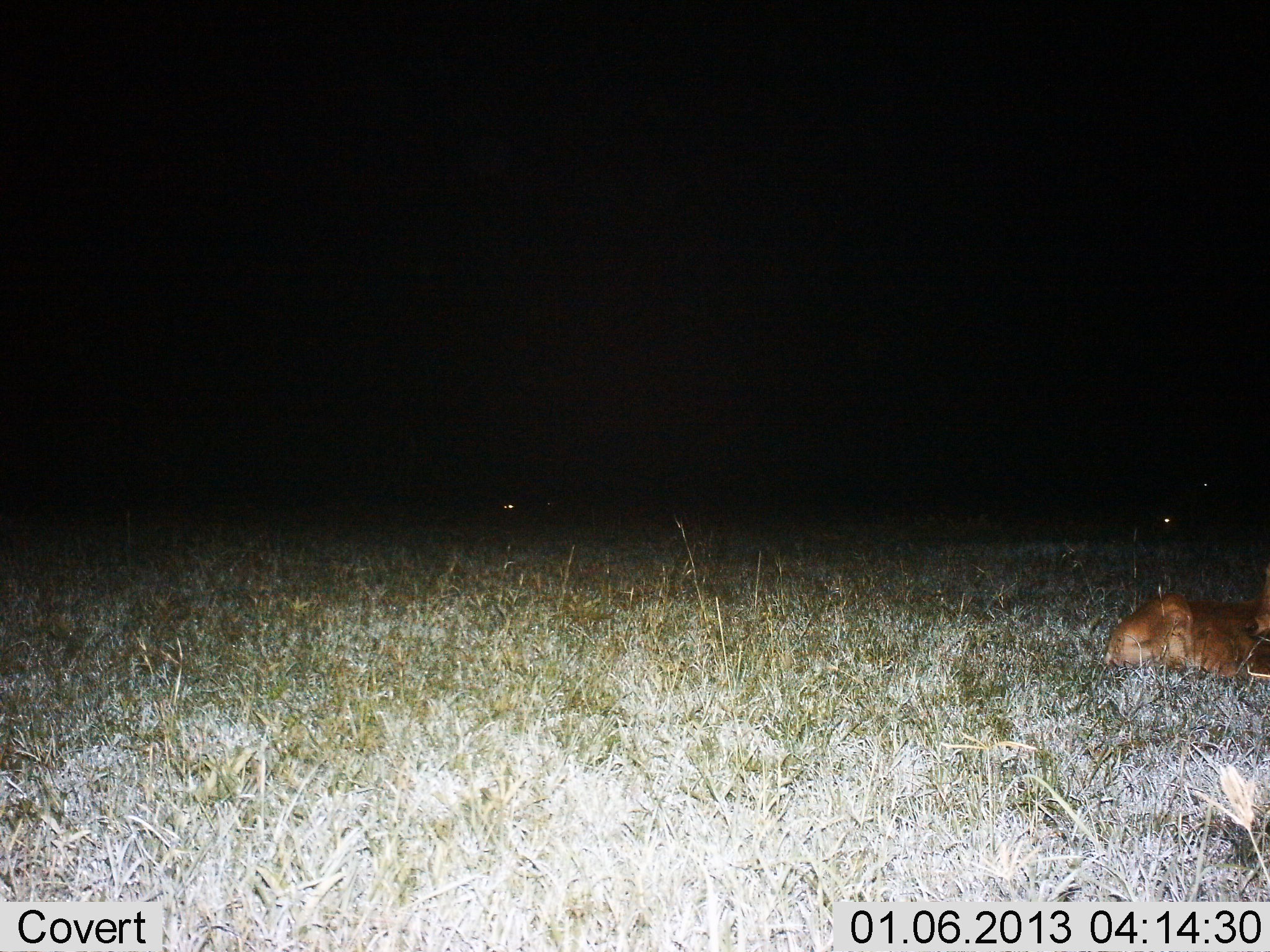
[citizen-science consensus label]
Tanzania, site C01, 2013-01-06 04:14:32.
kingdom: Animalia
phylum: Chordata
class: Mammalia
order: Carnivora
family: Felidae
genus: Panthera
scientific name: Panthera leo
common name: lion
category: lionfemale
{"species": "lionfemale (lion) (Panthera leo)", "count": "1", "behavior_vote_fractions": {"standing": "0%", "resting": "100%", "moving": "0%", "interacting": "0%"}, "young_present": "0%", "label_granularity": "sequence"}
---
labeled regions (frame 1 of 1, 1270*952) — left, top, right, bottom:
animal: 1104, 584, 1270, 680